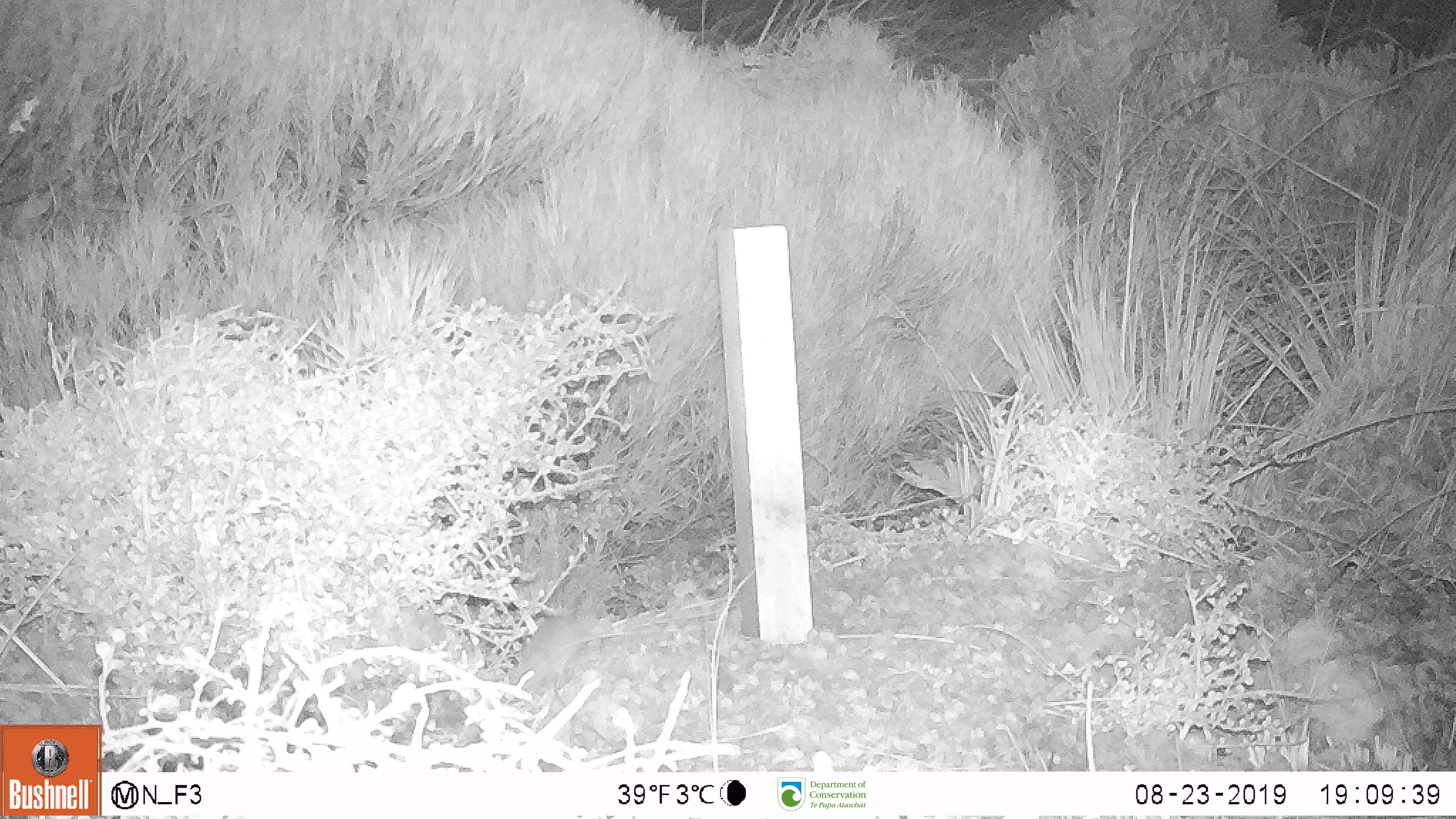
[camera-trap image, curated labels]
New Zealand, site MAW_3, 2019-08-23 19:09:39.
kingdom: Animalia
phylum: Chordata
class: Mammalia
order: Rodentia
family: Muridae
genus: Mus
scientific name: Mus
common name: mouse